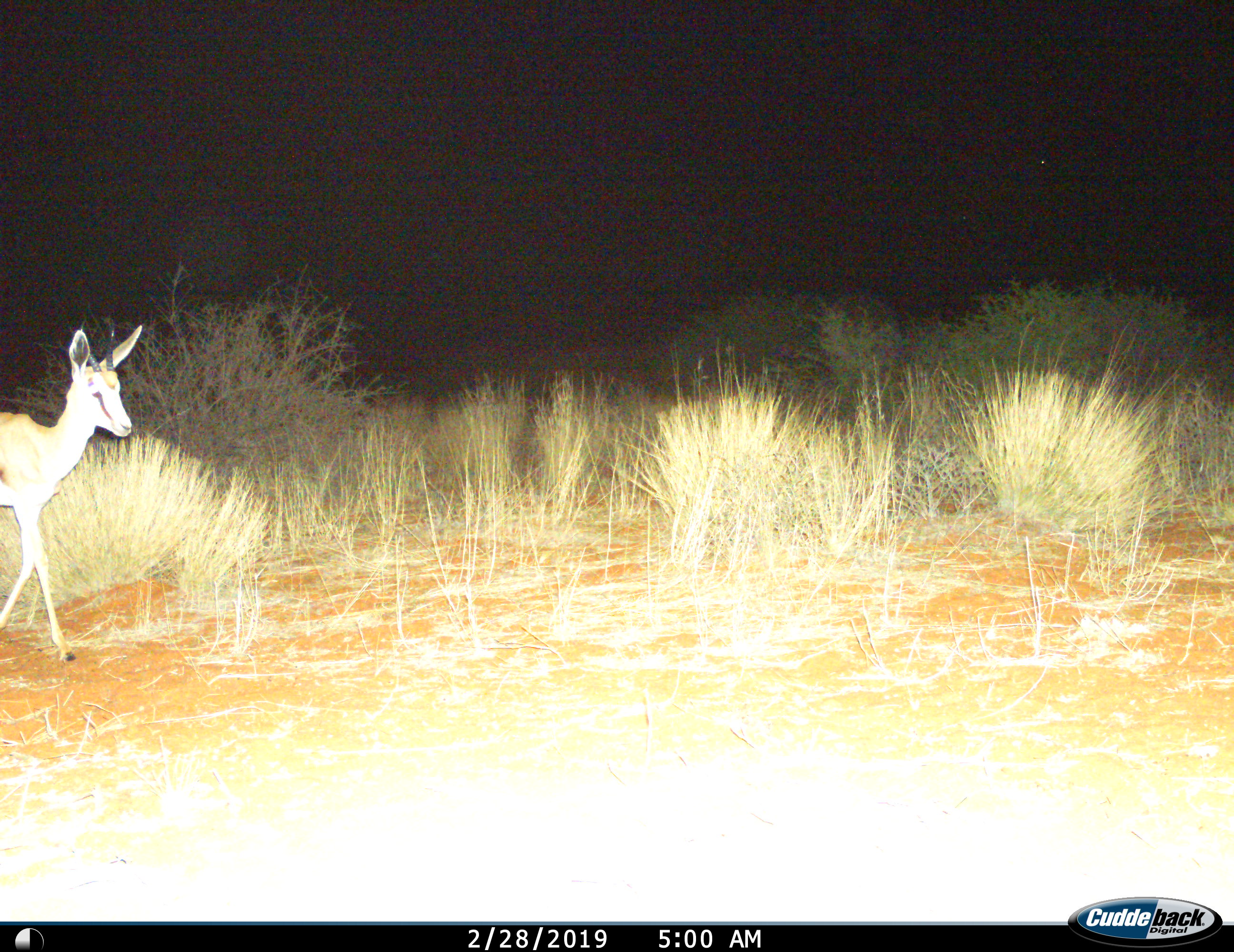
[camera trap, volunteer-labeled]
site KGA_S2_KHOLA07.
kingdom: Animalia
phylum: Chordata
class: Mammalia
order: Artiodactyla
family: Bovidae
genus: Antidorcas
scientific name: Antidorcas marsupialis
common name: springbok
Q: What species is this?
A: Springbok (Antidorcas marsupialis).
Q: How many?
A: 1.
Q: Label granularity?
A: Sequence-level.